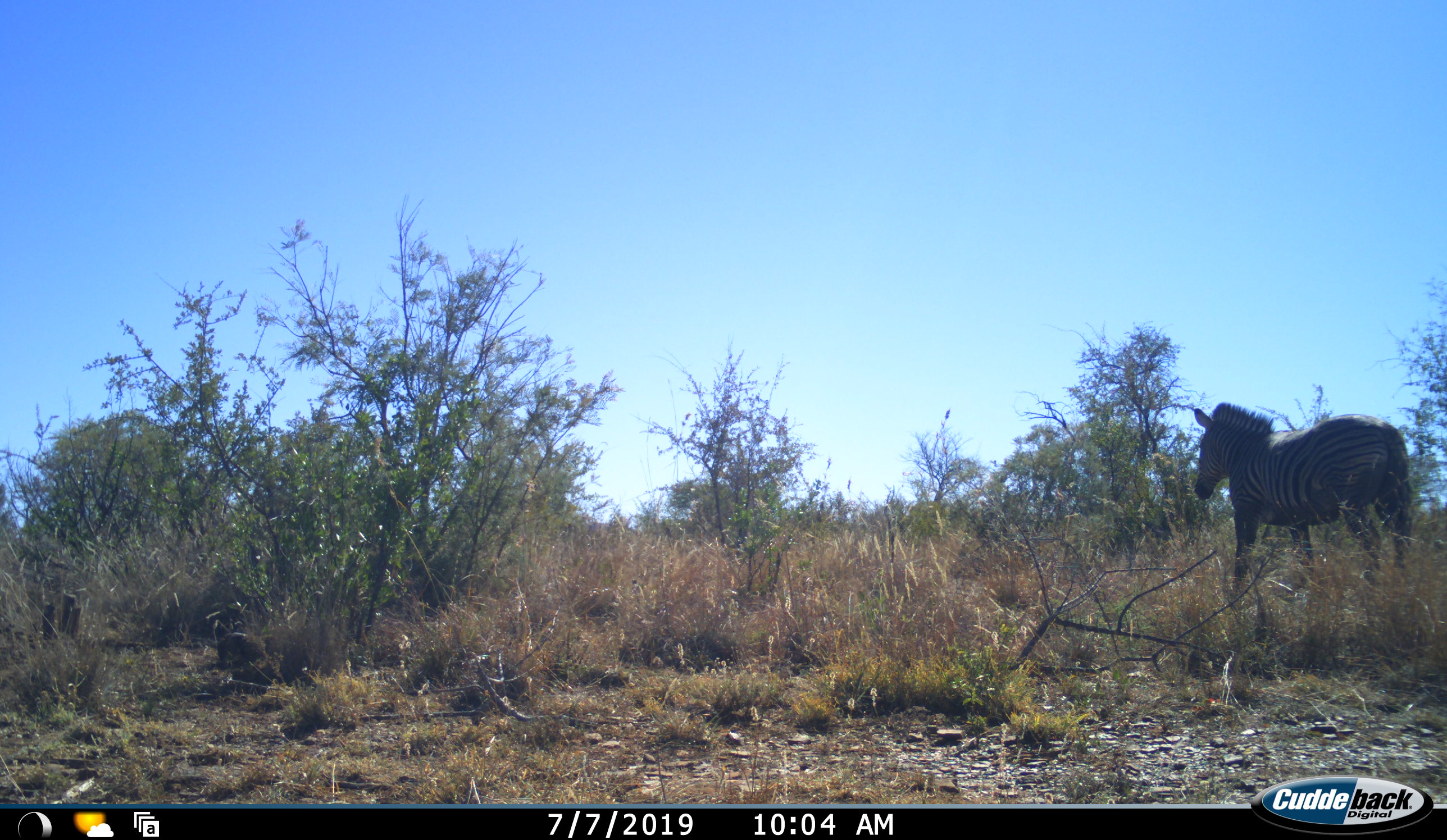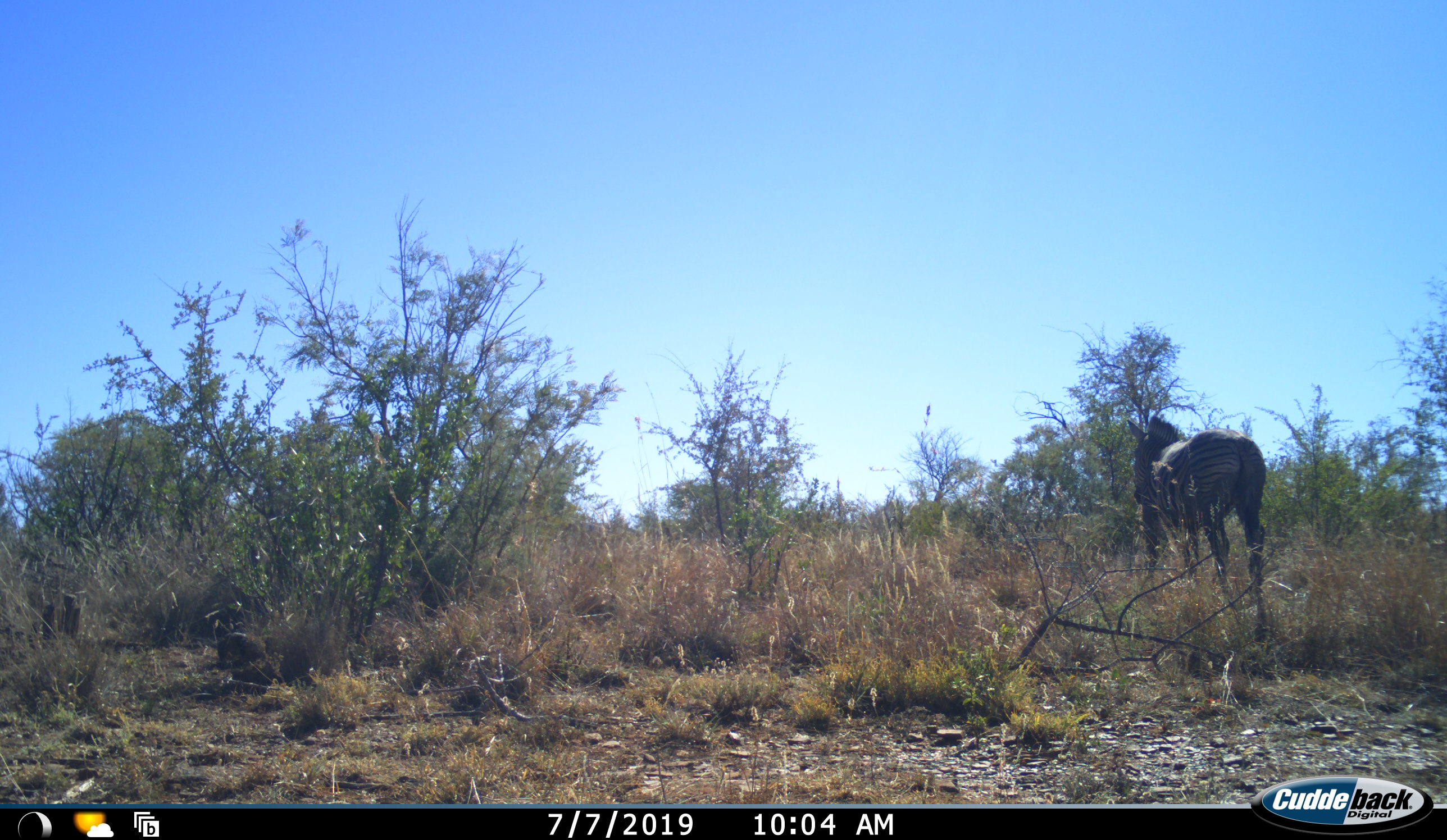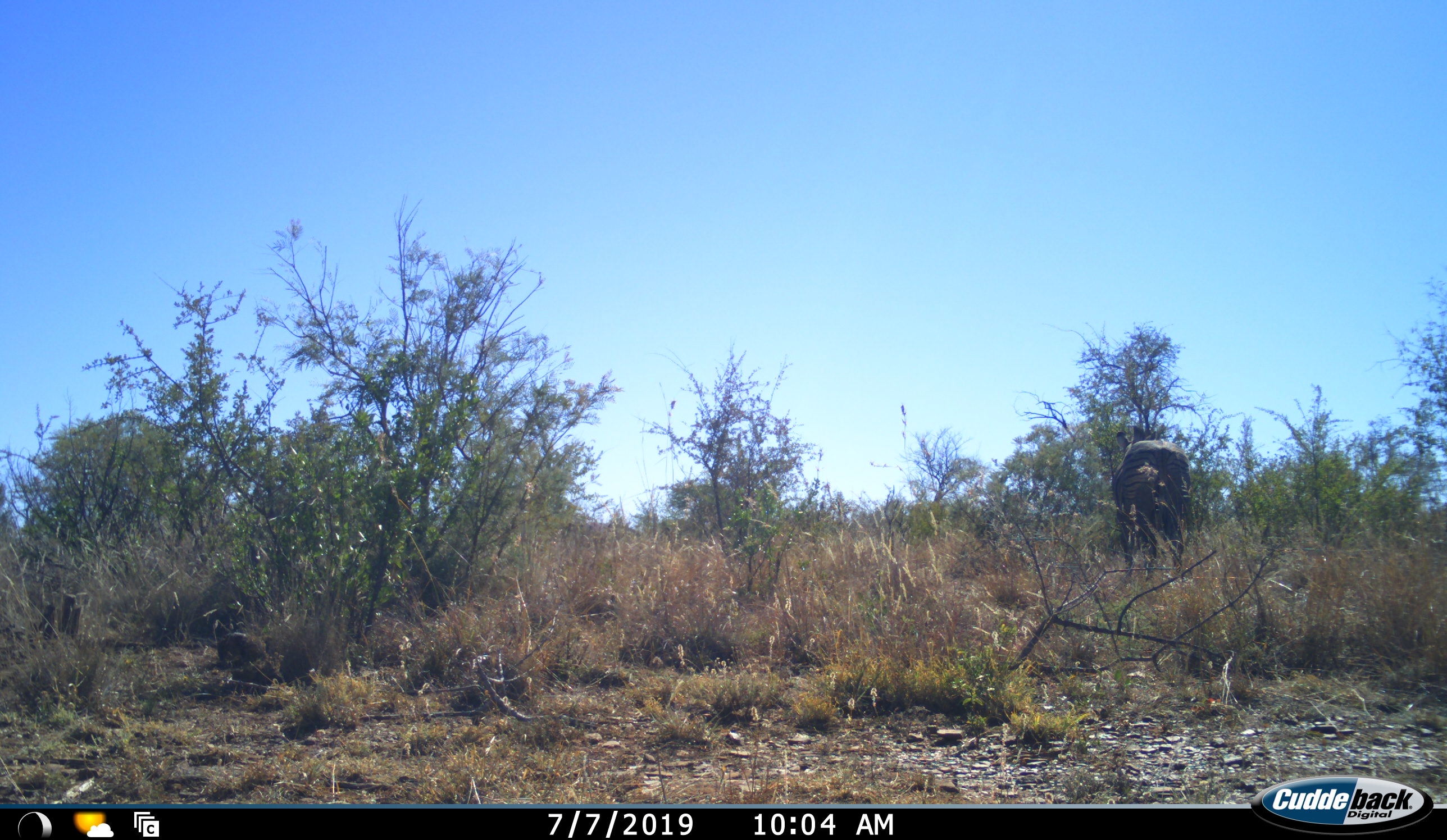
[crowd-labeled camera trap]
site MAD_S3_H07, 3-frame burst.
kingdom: Animalia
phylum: Chordata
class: Mammalia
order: Perissodactyla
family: Equidae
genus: Equus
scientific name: Equus quagga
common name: plains zebra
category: zebraplains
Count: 1.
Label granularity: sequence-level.